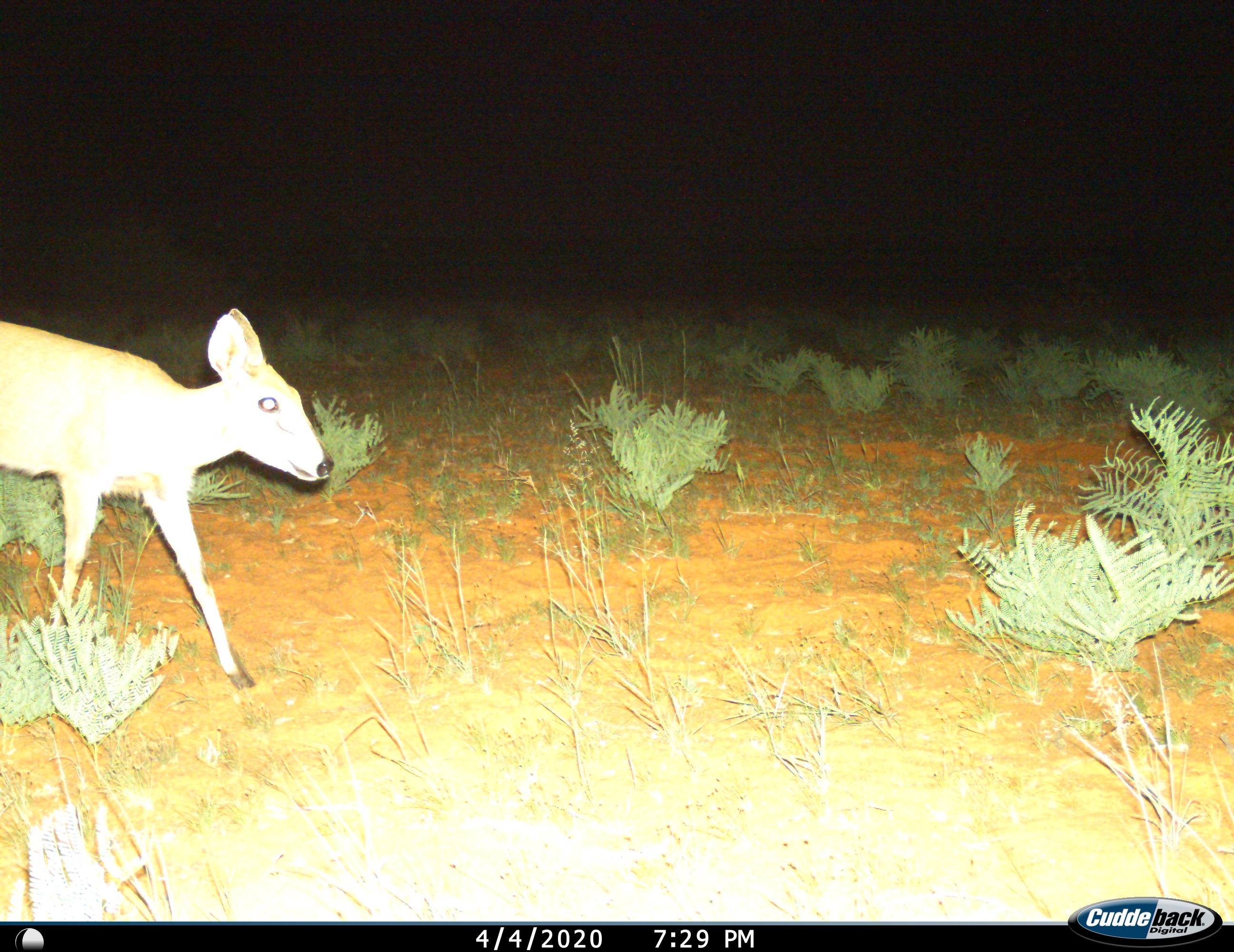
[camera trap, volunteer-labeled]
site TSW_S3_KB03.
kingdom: Animalia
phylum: Chordata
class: Mammalia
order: Artiodactyla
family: Bovidae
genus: Sylvicapra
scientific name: Sylvicapra grimmia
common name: common duiker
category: duikercommongrey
Duikercommongrey (common duiker) (Sylvicapra grimmia), count 1. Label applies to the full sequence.